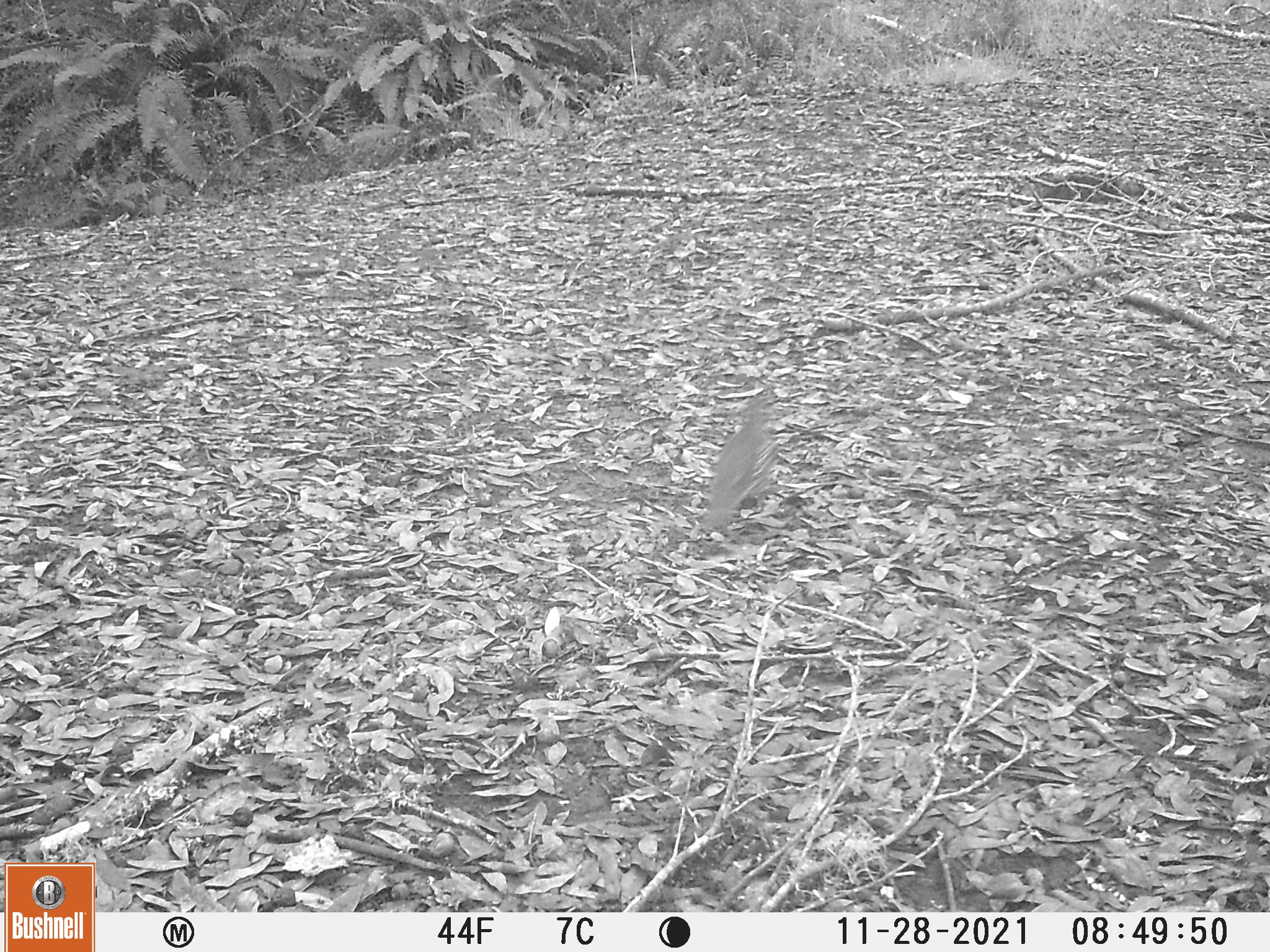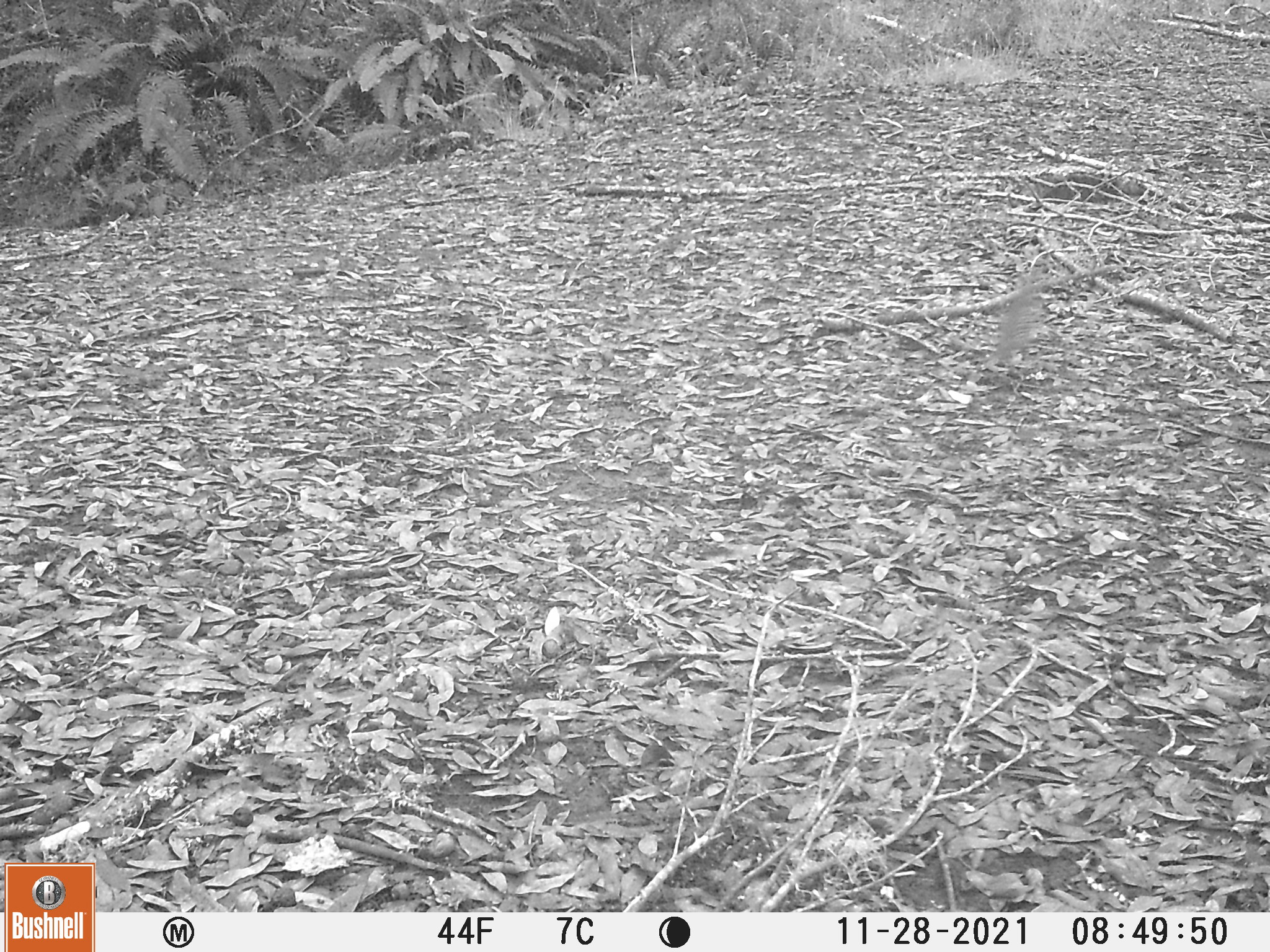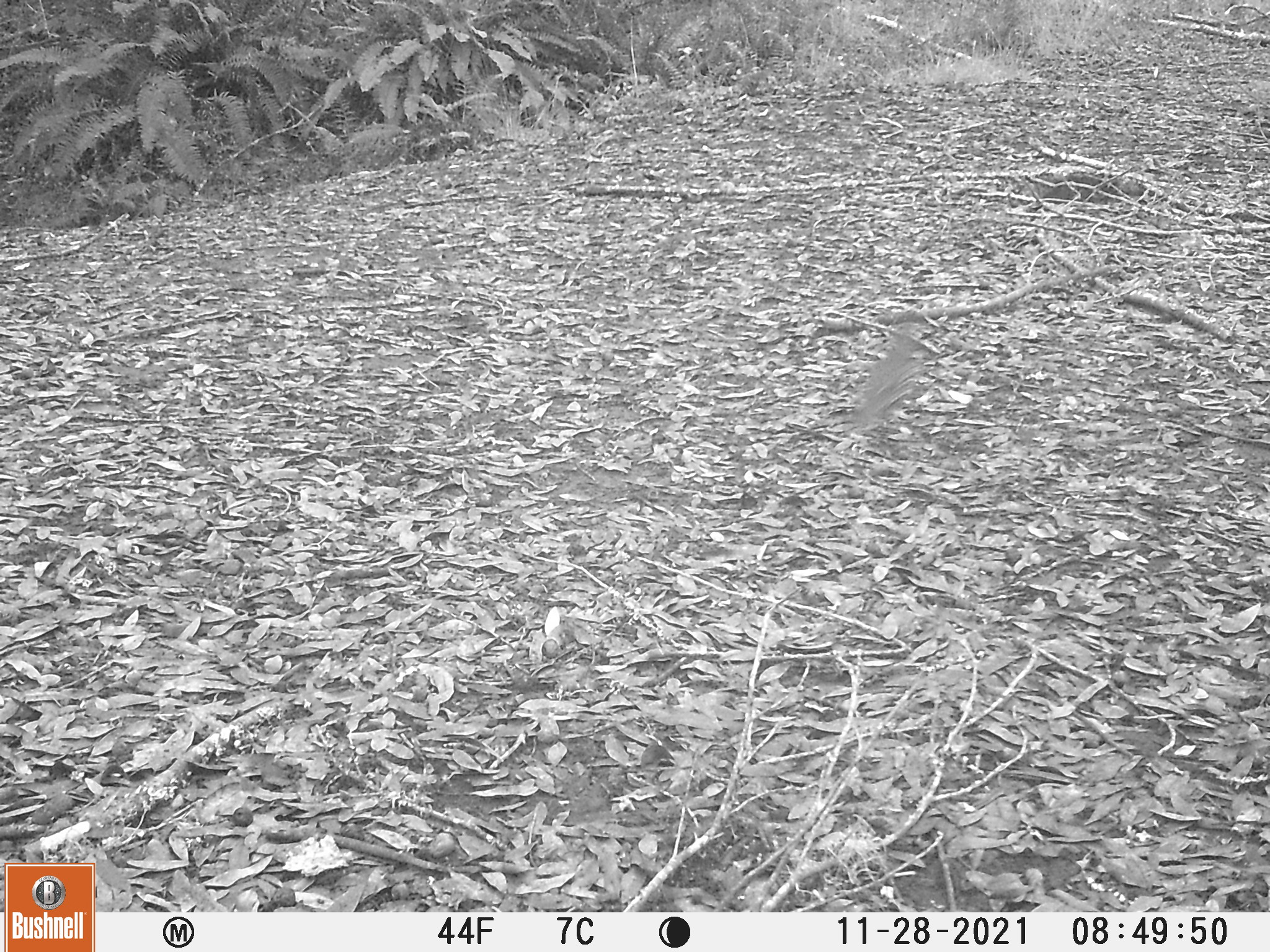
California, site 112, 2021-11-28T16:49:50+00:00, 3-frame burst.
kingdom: Animalia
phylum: Chordata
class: Aves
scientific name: Aves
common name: bird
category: unknown bird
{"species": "unknown bird (bird) (Aves)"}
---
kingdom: Animalia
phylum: Chordata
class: Aves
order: Galliformes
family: Odontophoridae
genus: Callipepla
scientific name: Callipepla californica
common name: california quail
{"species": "california quail (Callipepla californica)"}